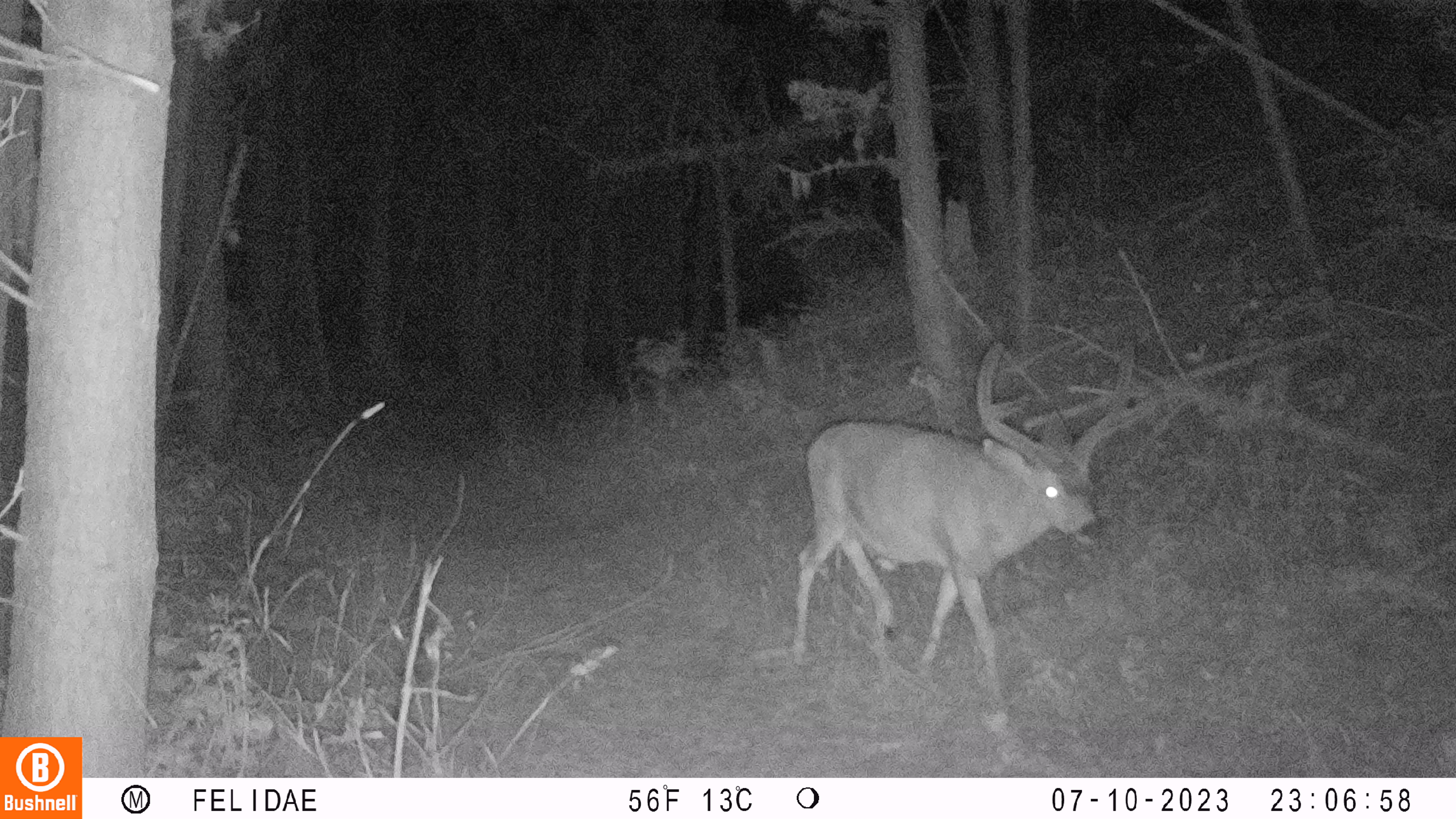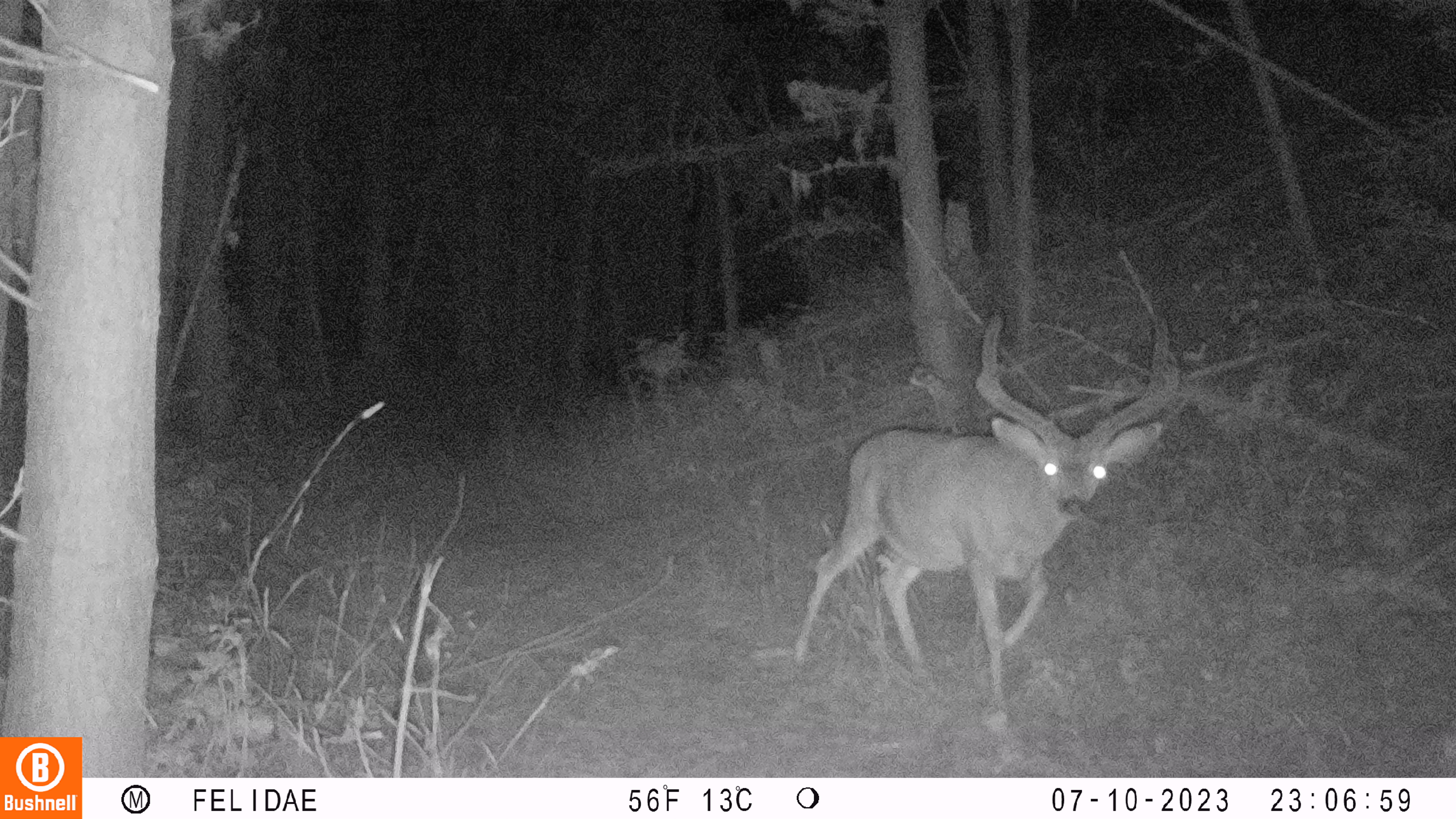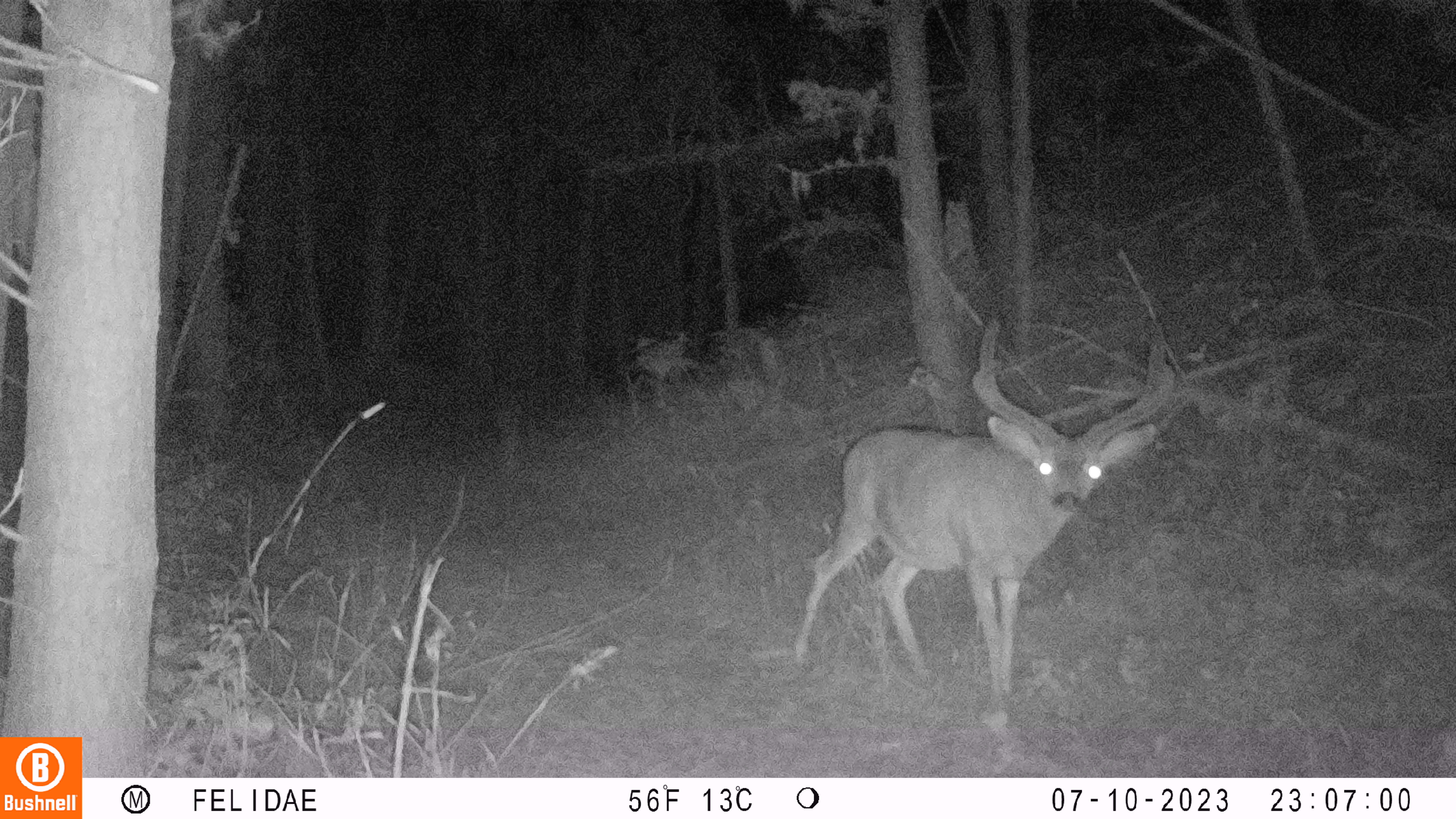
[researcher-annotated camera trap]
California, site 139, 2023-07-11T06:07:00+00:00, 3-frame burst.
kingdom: Animalia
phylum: Chordata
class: Mammalia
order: Artiodactyla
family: Cervidae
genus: Odocoileus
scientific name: Odocoileus hemionus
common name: mule deer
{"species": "mule deer (Odocoileus hemionus)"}